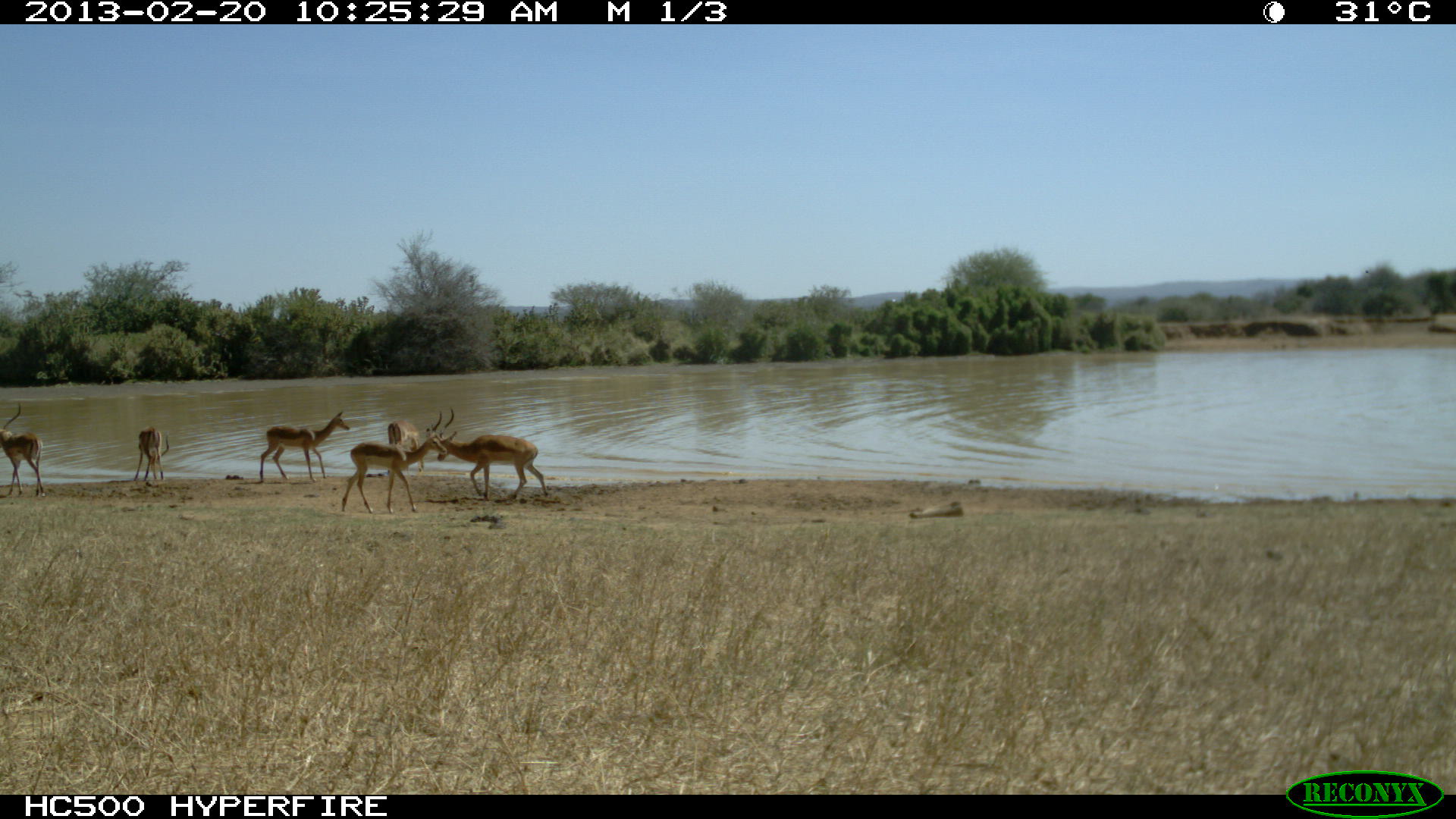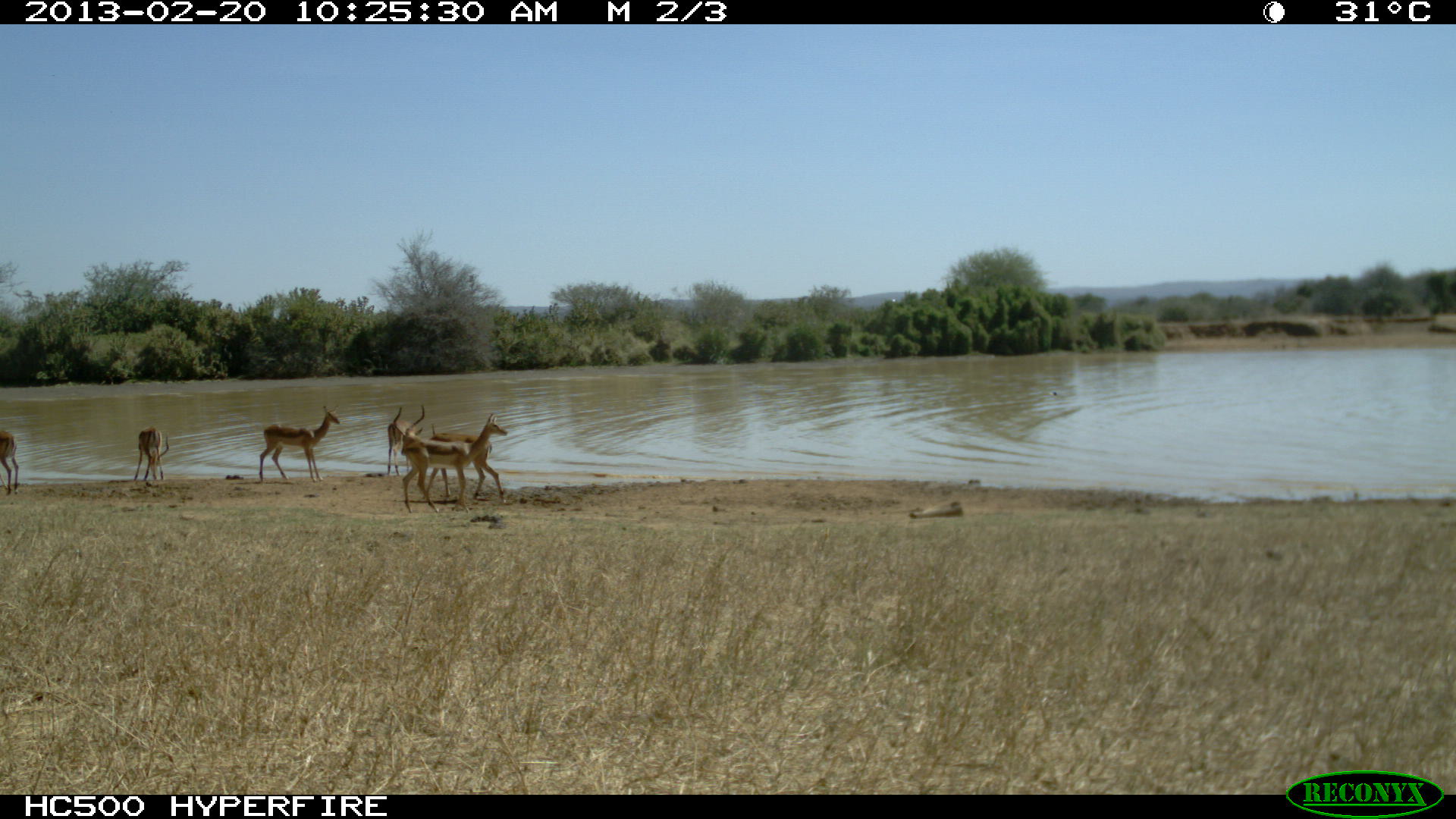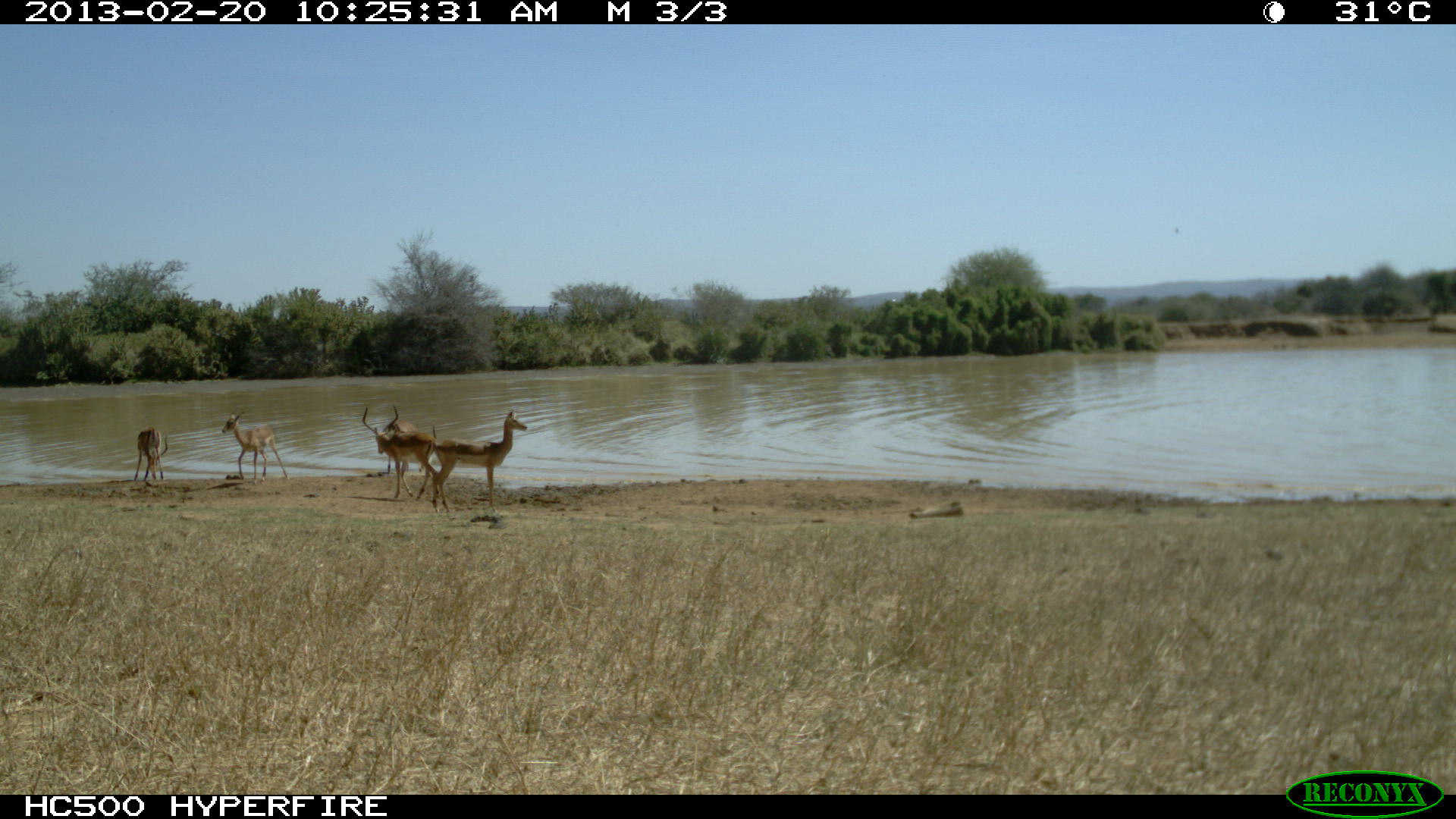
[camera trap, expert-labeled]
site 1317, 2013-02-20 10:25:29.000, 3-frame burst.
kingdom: Animalia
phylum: Chordata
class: Mammalia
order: Artiodactyla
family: Bovidae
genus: Aepyceros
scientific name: Aepyceros melampus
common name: impala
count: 5